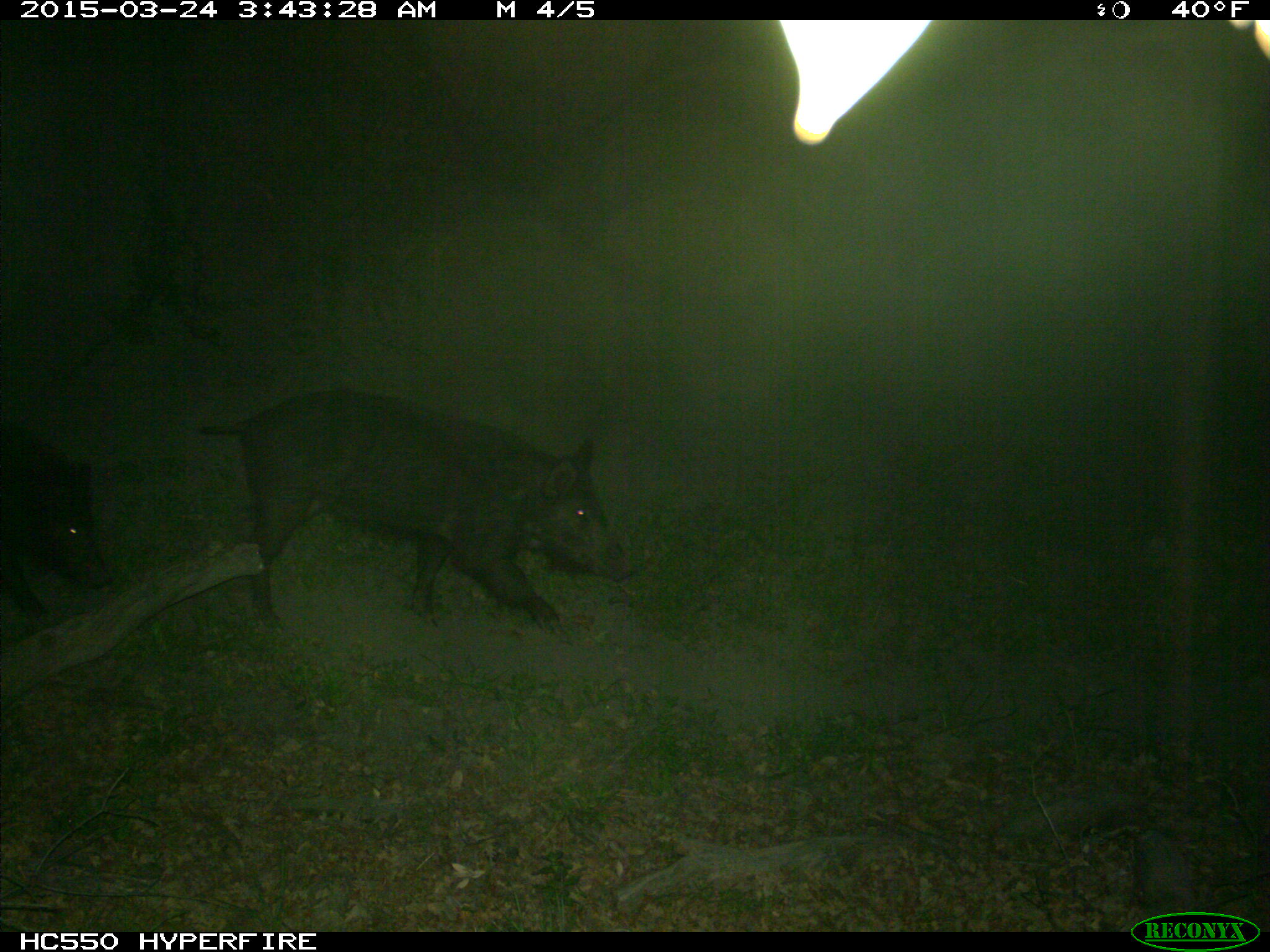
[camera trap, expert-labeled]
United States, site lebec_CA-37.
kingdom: Animalia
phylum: Chordata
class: Mammalia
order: Artiodactyla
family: Suidae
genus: Sus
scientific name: Sus scrofa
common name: wild boar